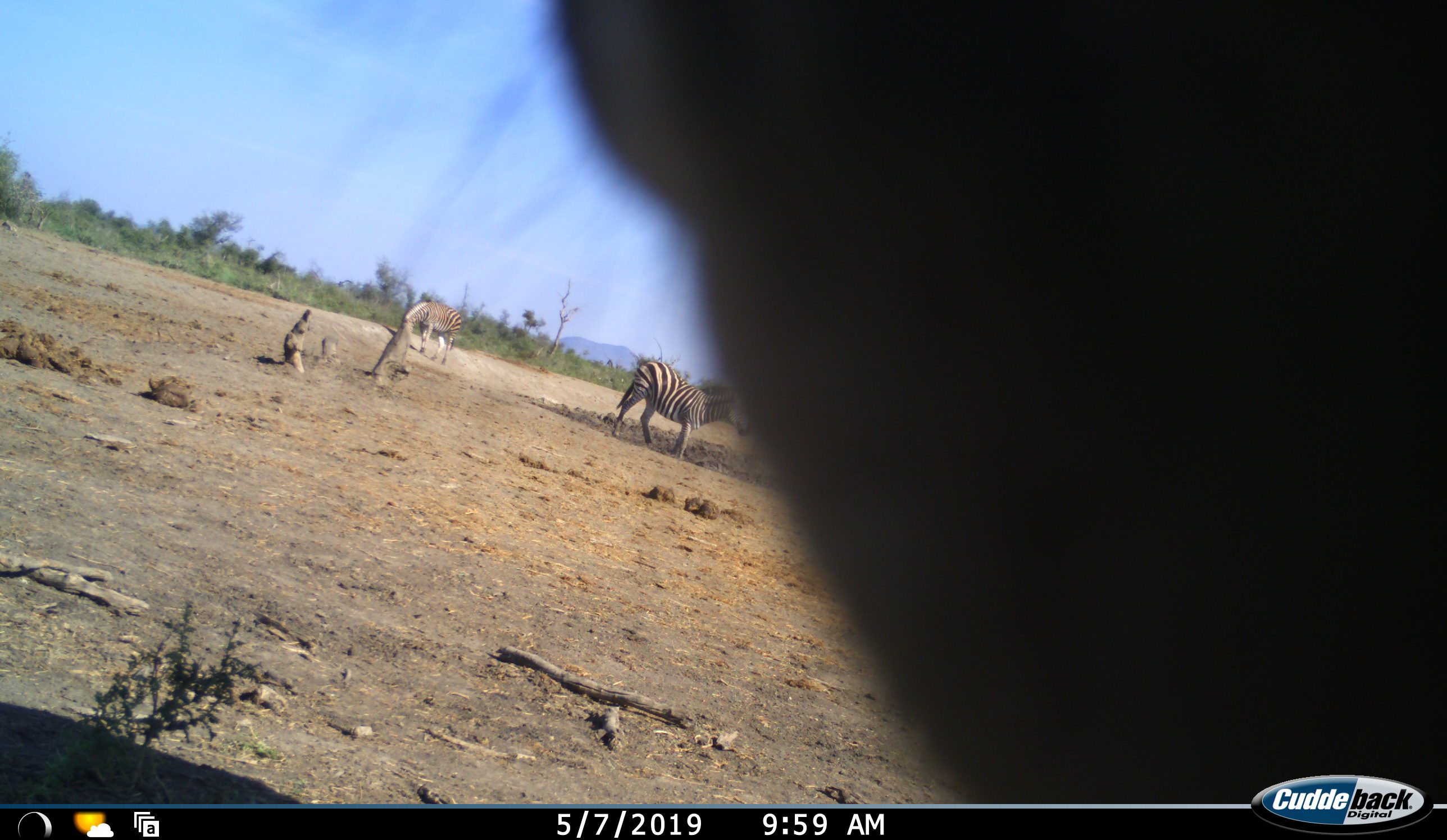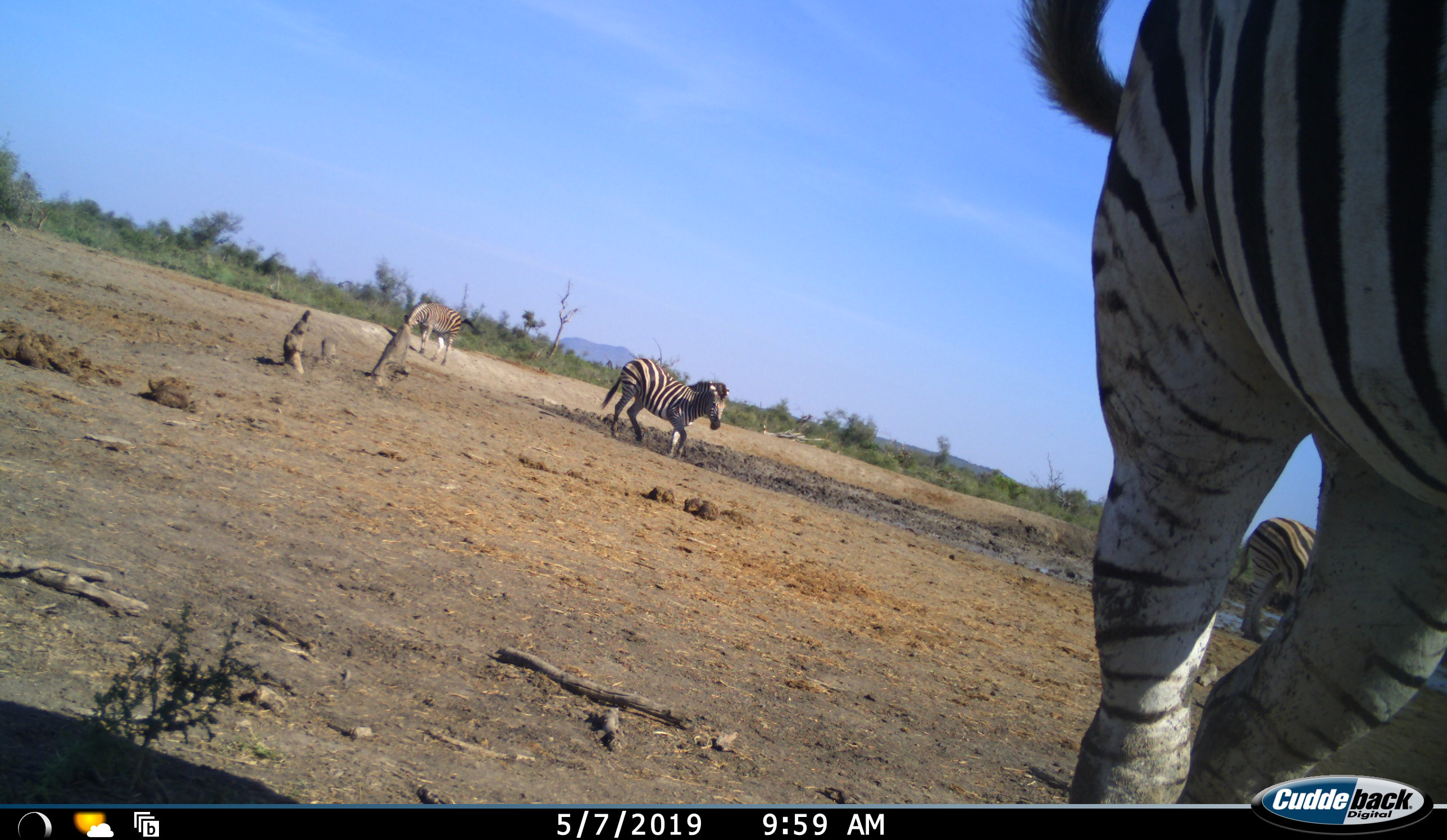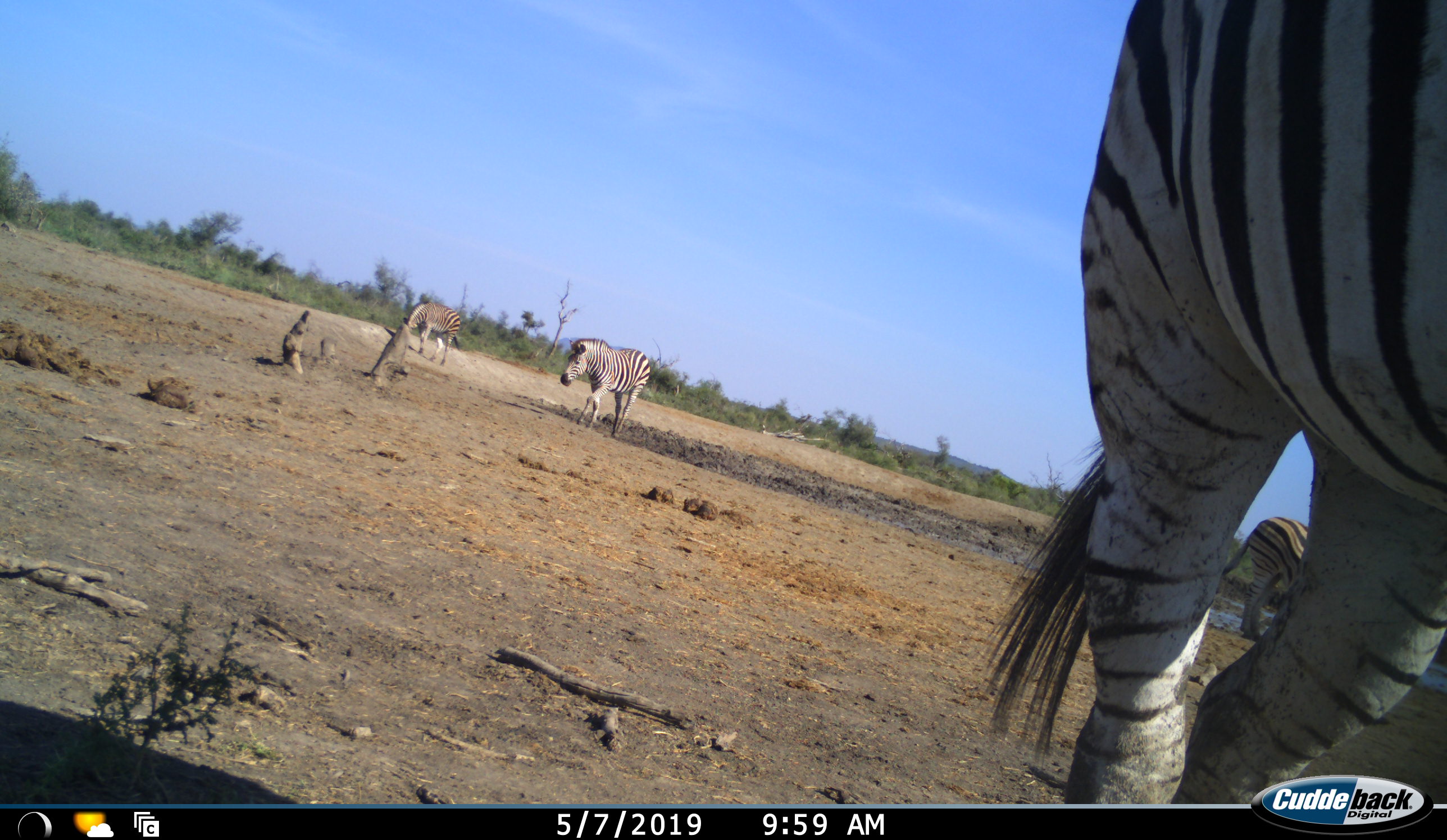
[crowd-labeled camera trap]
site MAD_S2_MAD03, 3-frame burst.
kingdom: Animalia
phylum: Chordata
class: Mammalia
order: Perissodactyla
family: Equidae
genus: Equus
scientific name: Equus quagga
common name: plains zebra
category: zebraplains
Zebraplains (plains zebra) (Equus quagga), count 4. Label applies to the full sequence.